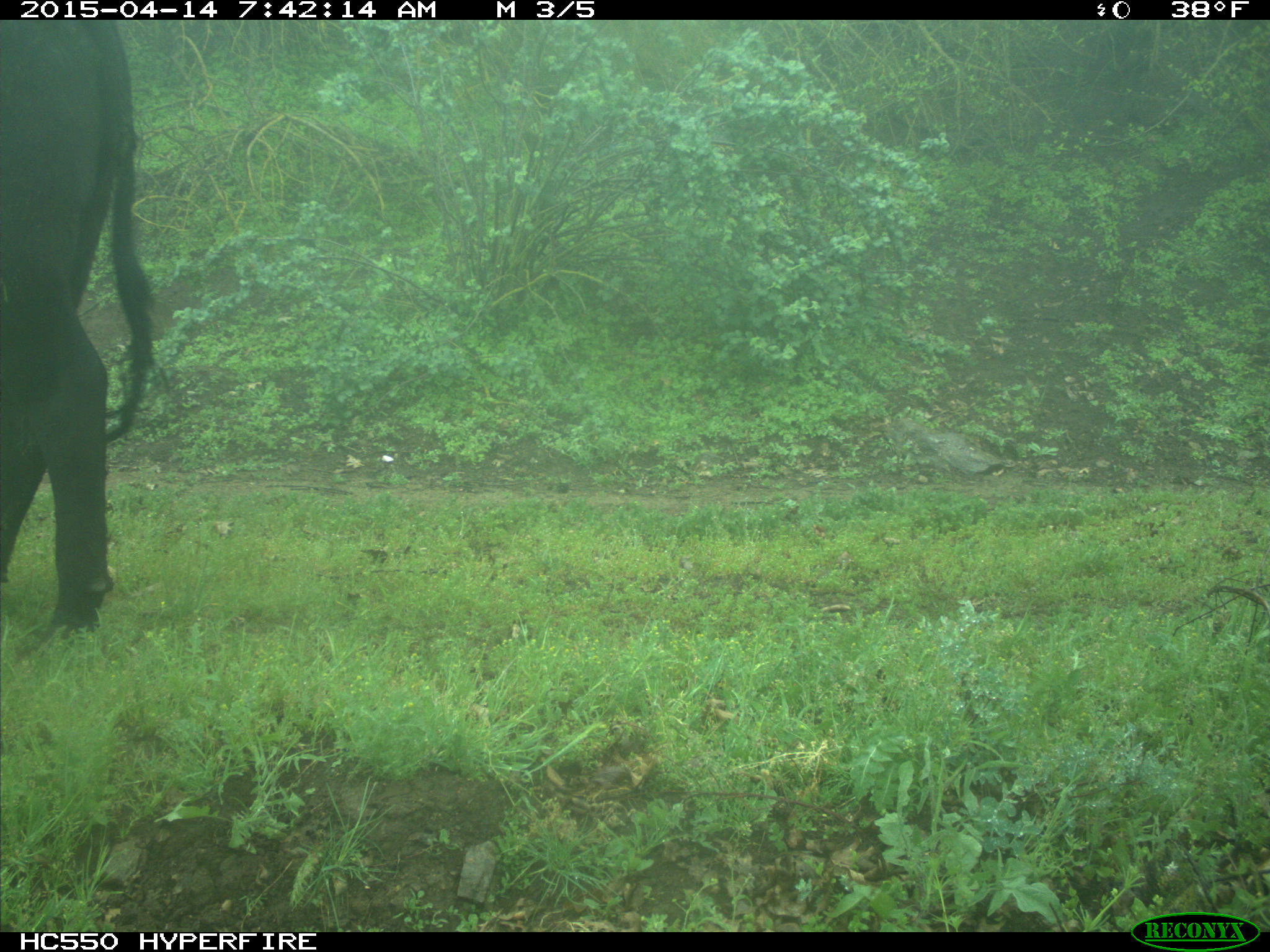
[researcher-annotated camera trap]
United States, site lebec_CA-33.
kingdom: Animalia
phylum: Chordata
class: Mammalia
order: Artiodactyla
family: Bovidae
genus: Bos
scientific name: Bos taurus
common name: domestic cow